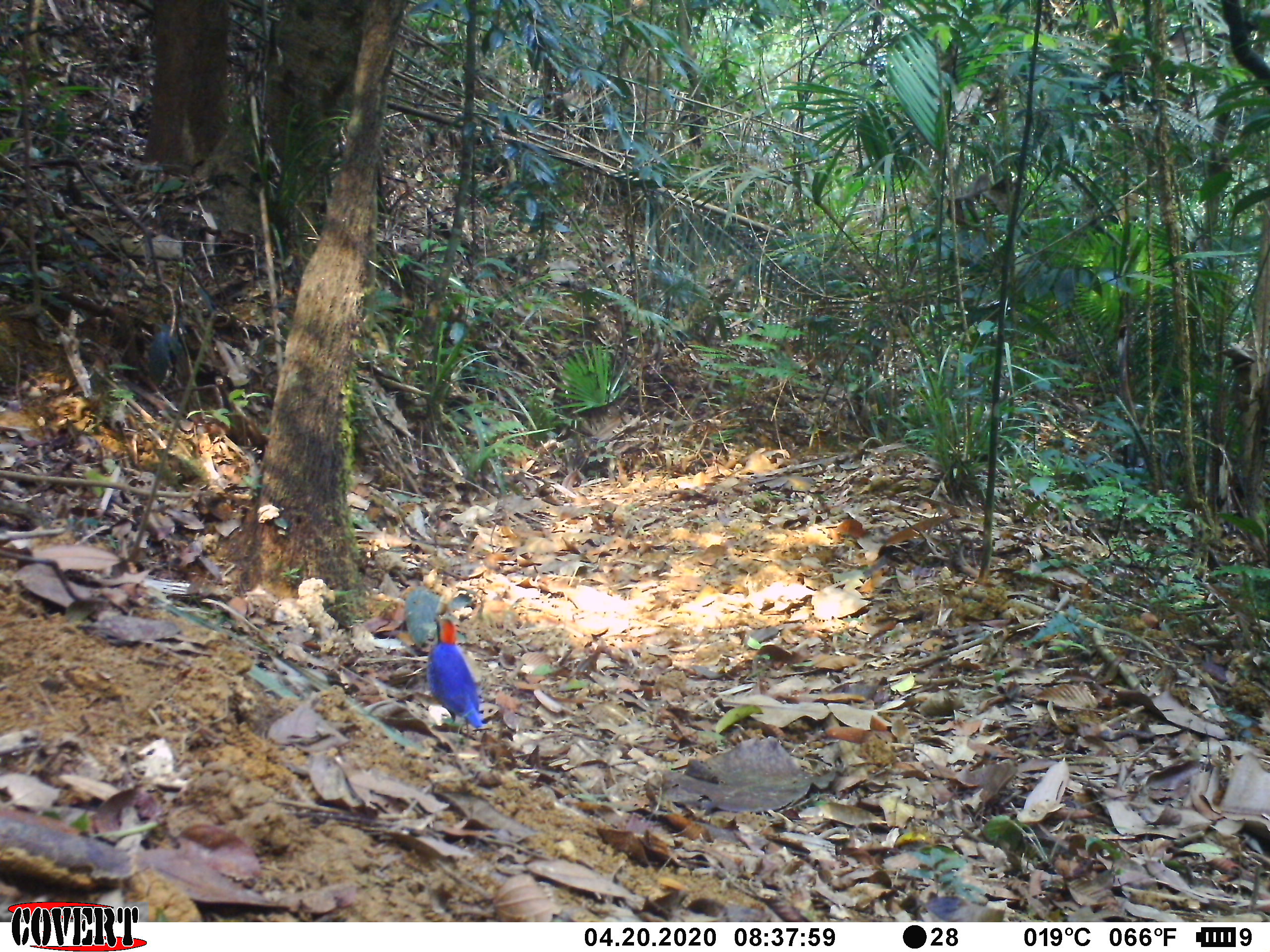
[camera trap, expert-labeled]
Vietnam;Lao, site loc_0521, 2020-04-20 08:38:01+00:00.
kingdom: Animalia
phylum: Chordata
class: Aves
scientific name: Aves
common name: bird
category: unidentified bird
Unidentified bird (bird) (Aves). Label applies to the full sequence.